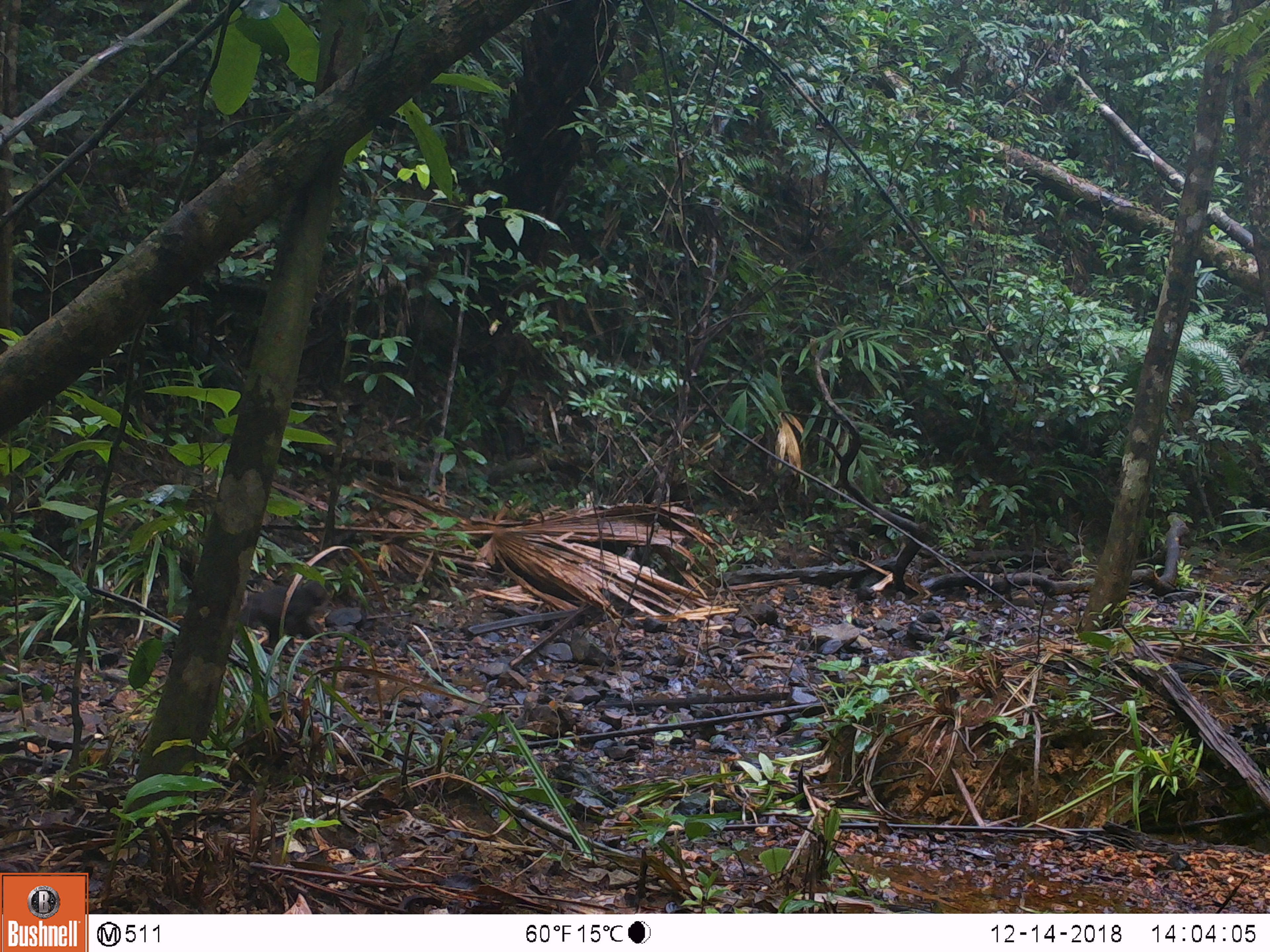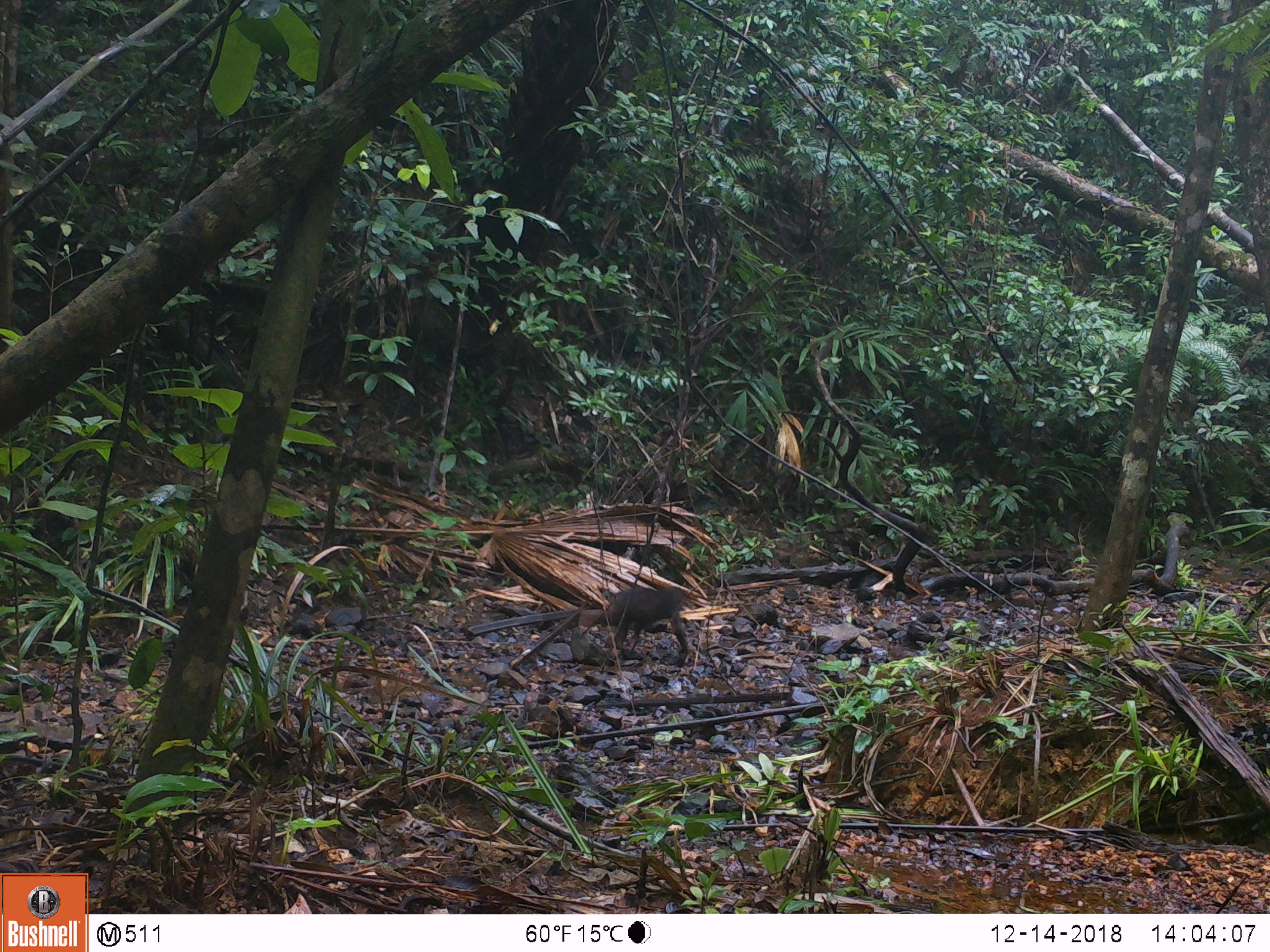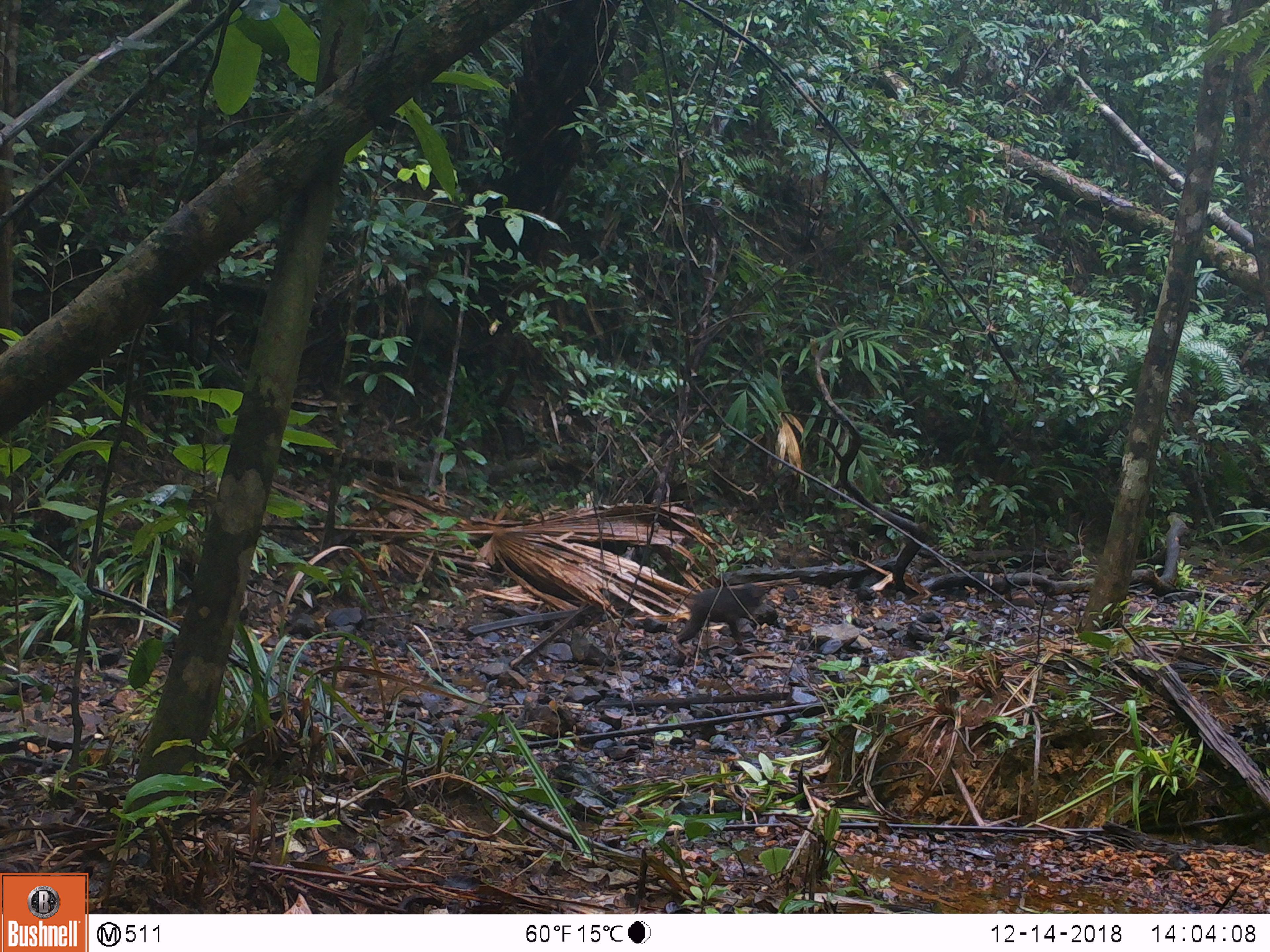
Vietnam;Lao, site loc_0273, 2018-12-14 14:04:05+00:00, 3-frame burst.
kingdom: Animalia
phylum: Chordata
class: Mammalia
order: Primates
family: Cercopithecidae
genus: Macaca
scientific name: Macaca arctoides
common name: stump-tailed macaque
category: stump tailed macaque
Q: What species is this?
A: Stump tailed macaque (stump-tailed macaque) (Macaca arctoides).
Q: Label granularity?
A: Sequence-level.